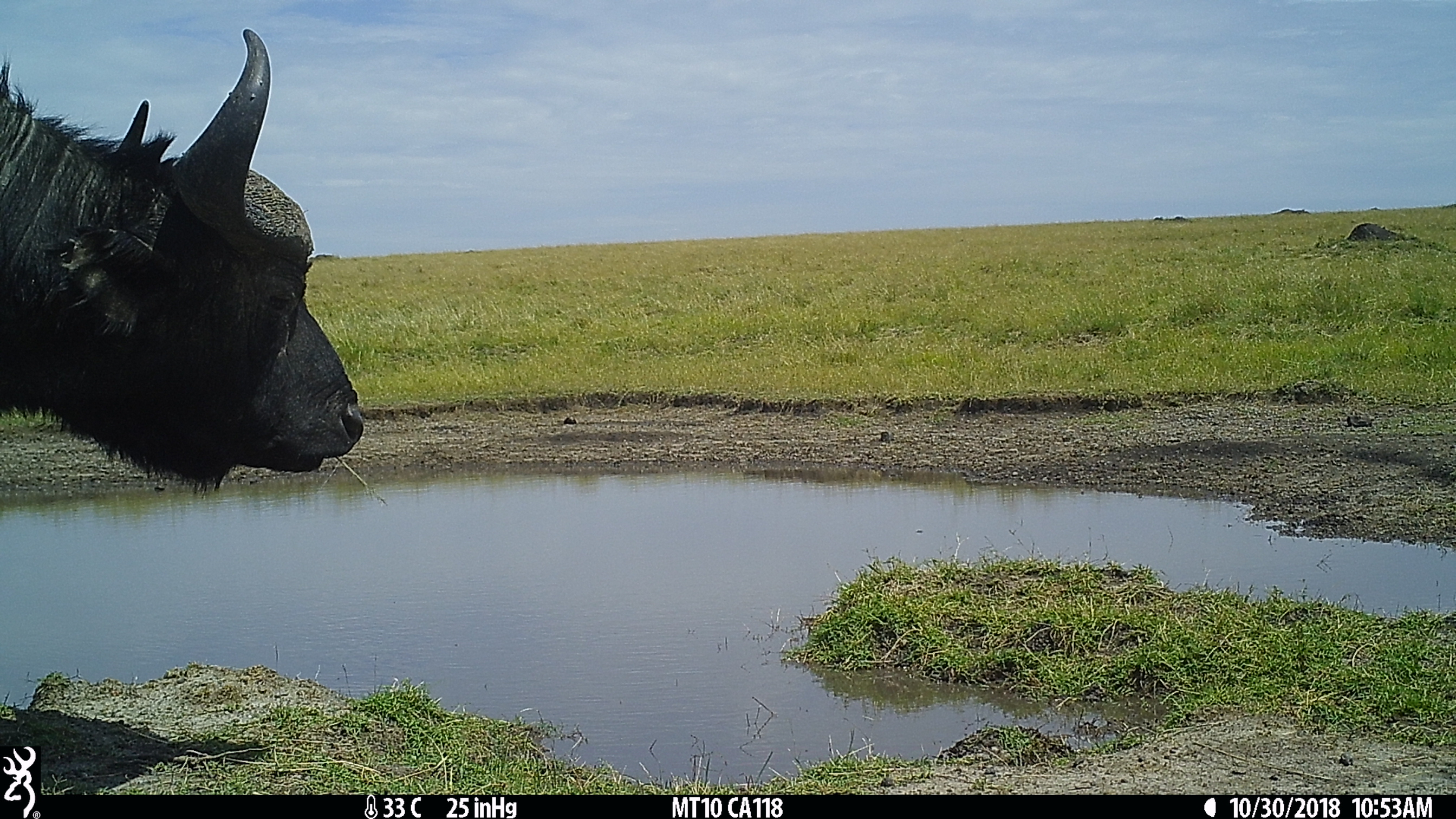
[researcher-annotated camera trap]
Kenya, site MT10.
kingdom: Animalia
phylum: Chordata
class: Mammalia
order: Artiodactyla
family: Bovidae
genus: Syncerus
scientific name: Syncerus caffer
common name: buffalo